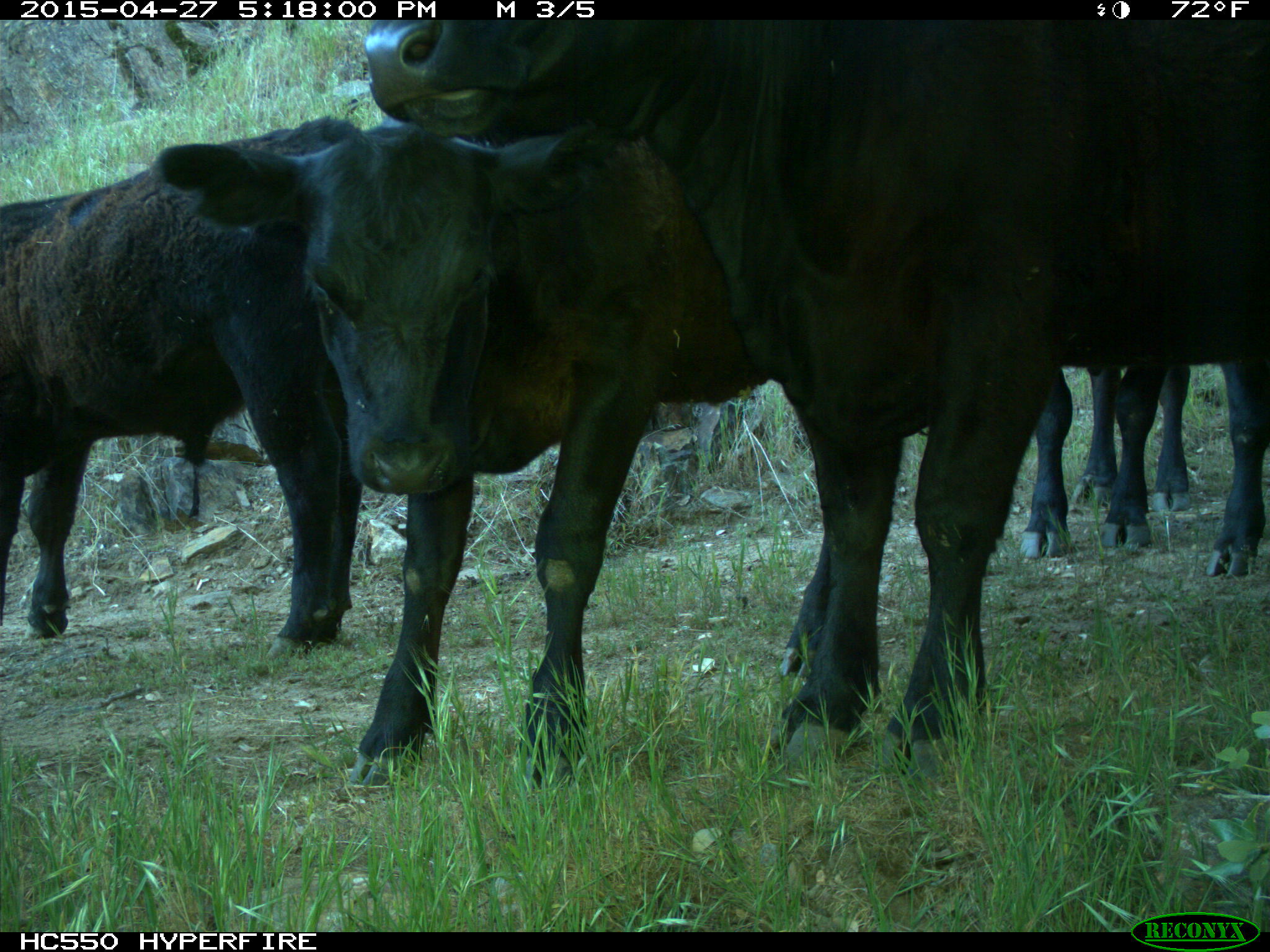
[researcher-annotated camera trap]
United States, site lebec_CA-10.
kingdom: Animalia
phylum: Chordata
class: Mammalia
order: Artiodactyla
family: Bovidae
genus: Bos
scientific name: Bos taurus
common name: domestic cow